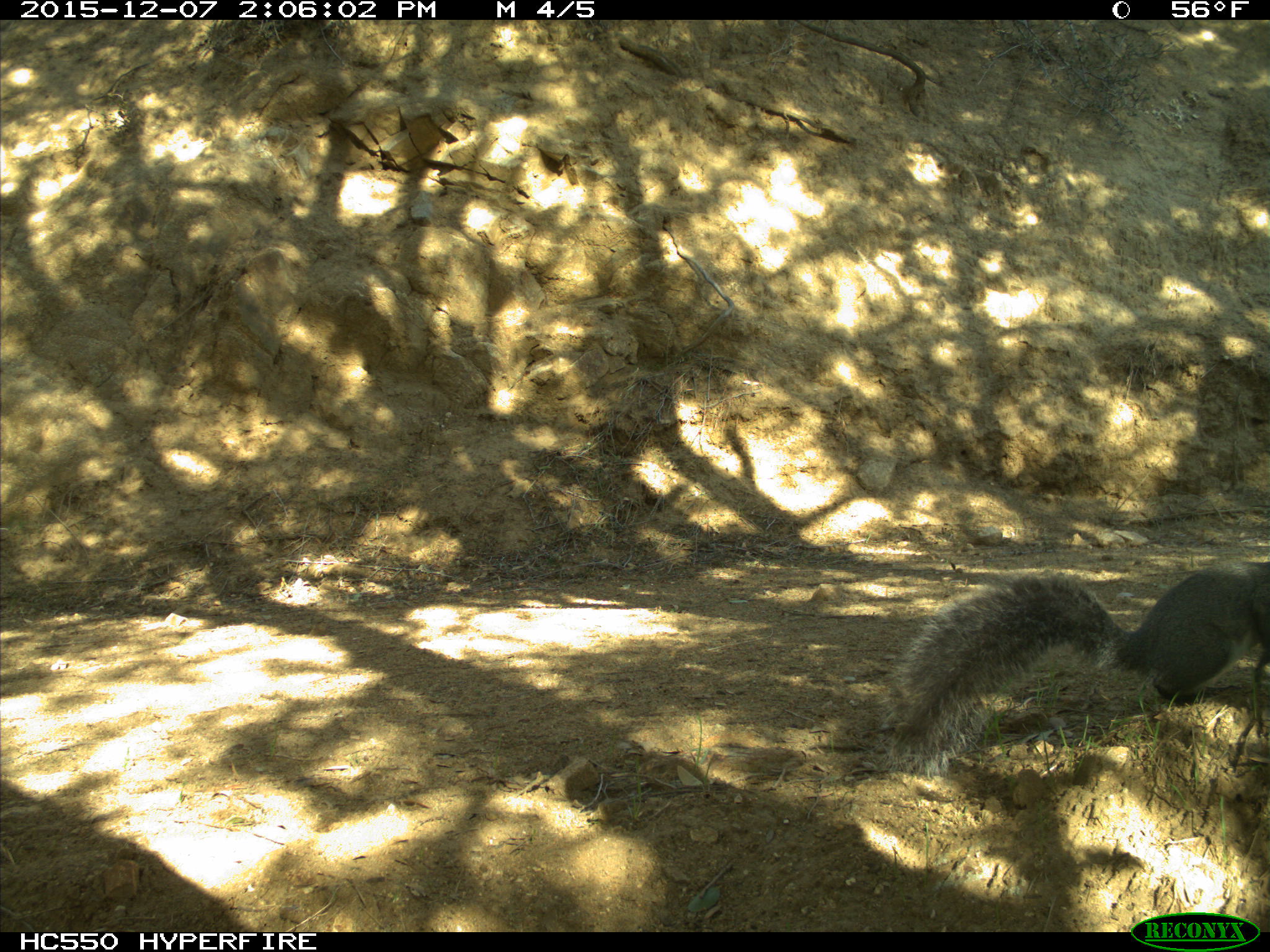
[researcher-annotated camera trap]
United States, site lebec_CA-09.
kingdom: Animalia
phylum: Chordata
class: Mammalia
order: Rodentia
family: Sciuridae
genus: Sciurus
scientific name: Sciurus carolinensis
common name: eastern gray squirrel